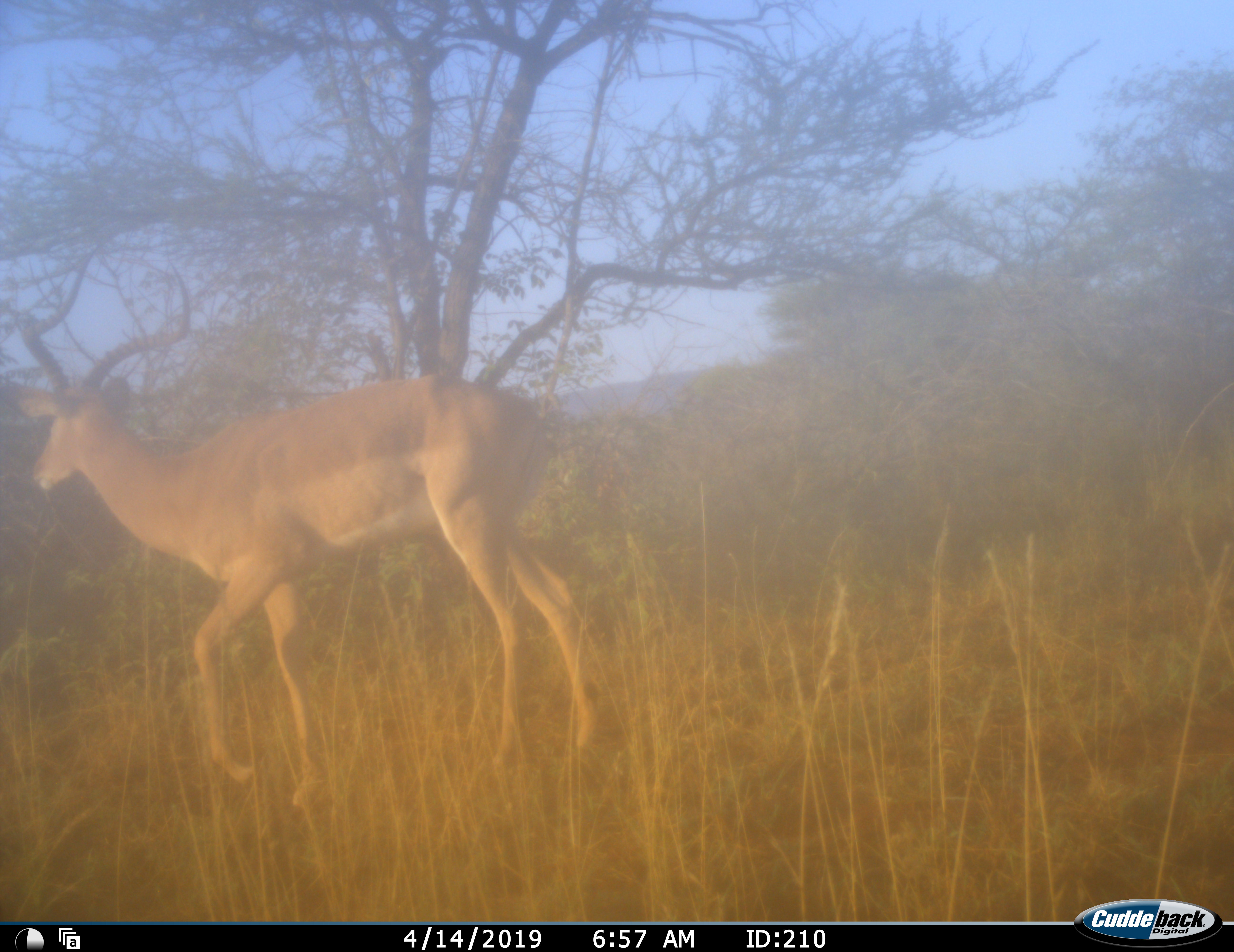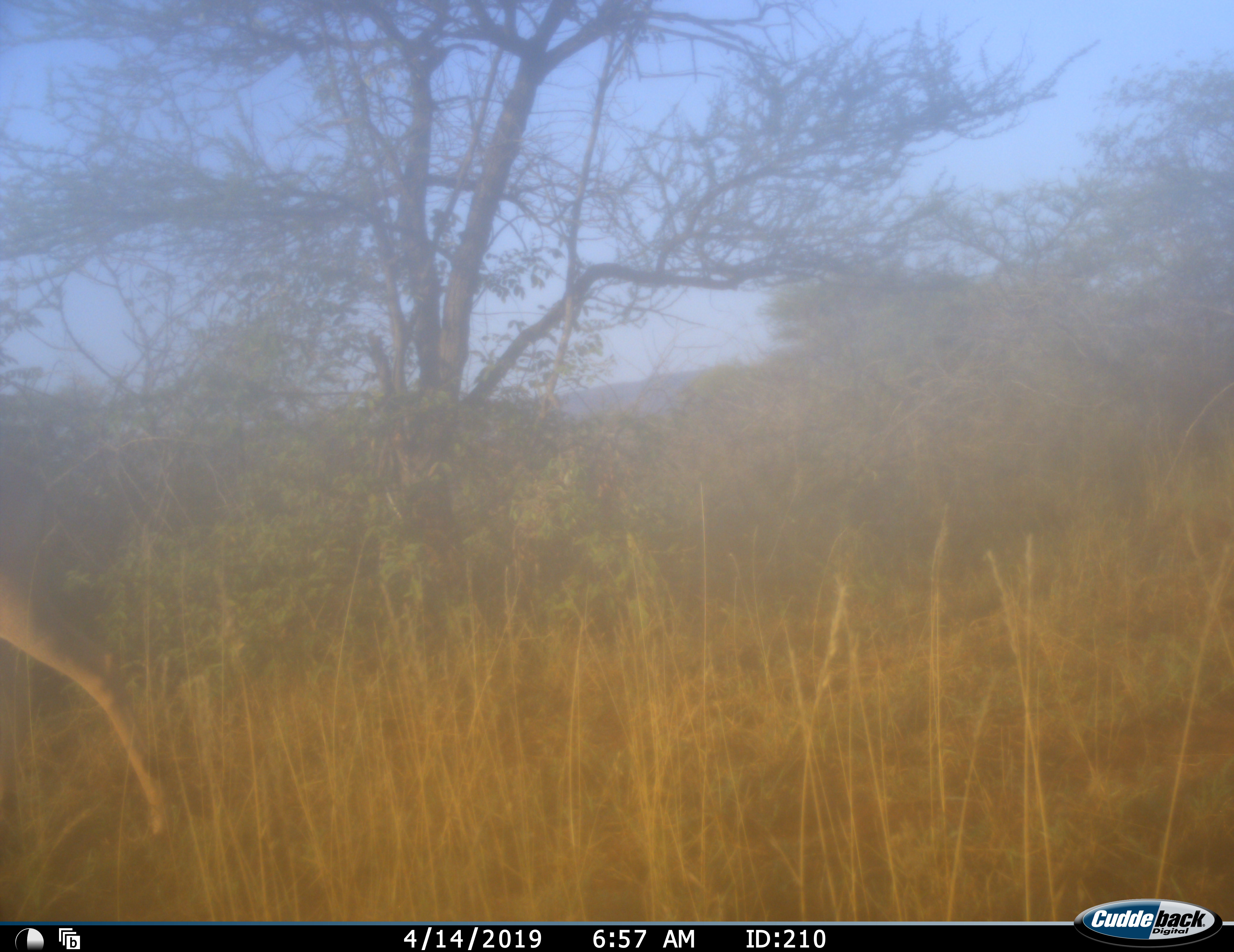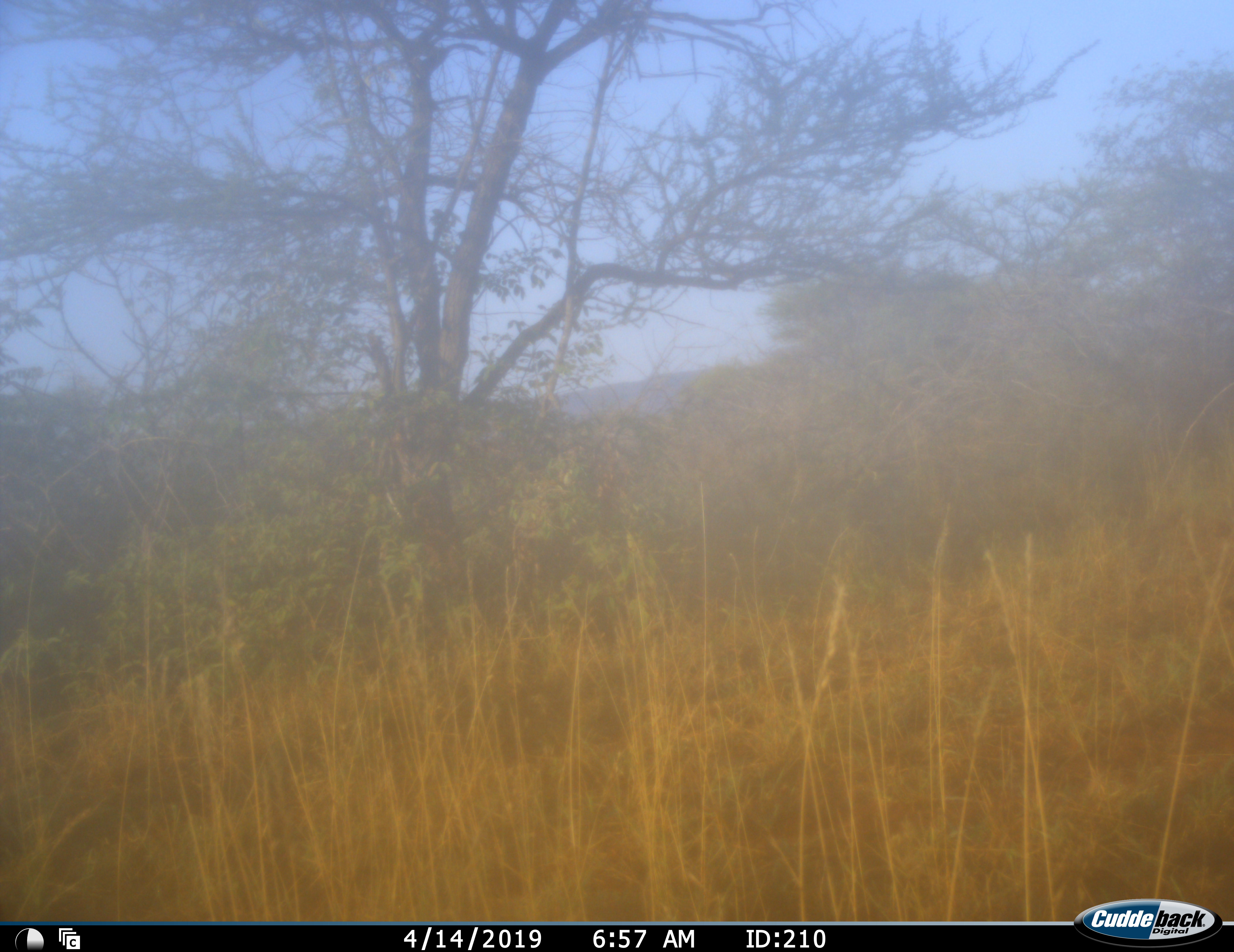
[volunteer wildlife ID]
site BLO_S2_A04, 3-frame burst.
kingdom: Animalia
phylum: Chordata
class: Mammalia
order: Artiodactyla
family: Bovidae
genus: Aepyceros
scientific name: Aepyceros melampus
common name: impala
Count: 1.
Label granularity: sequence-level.